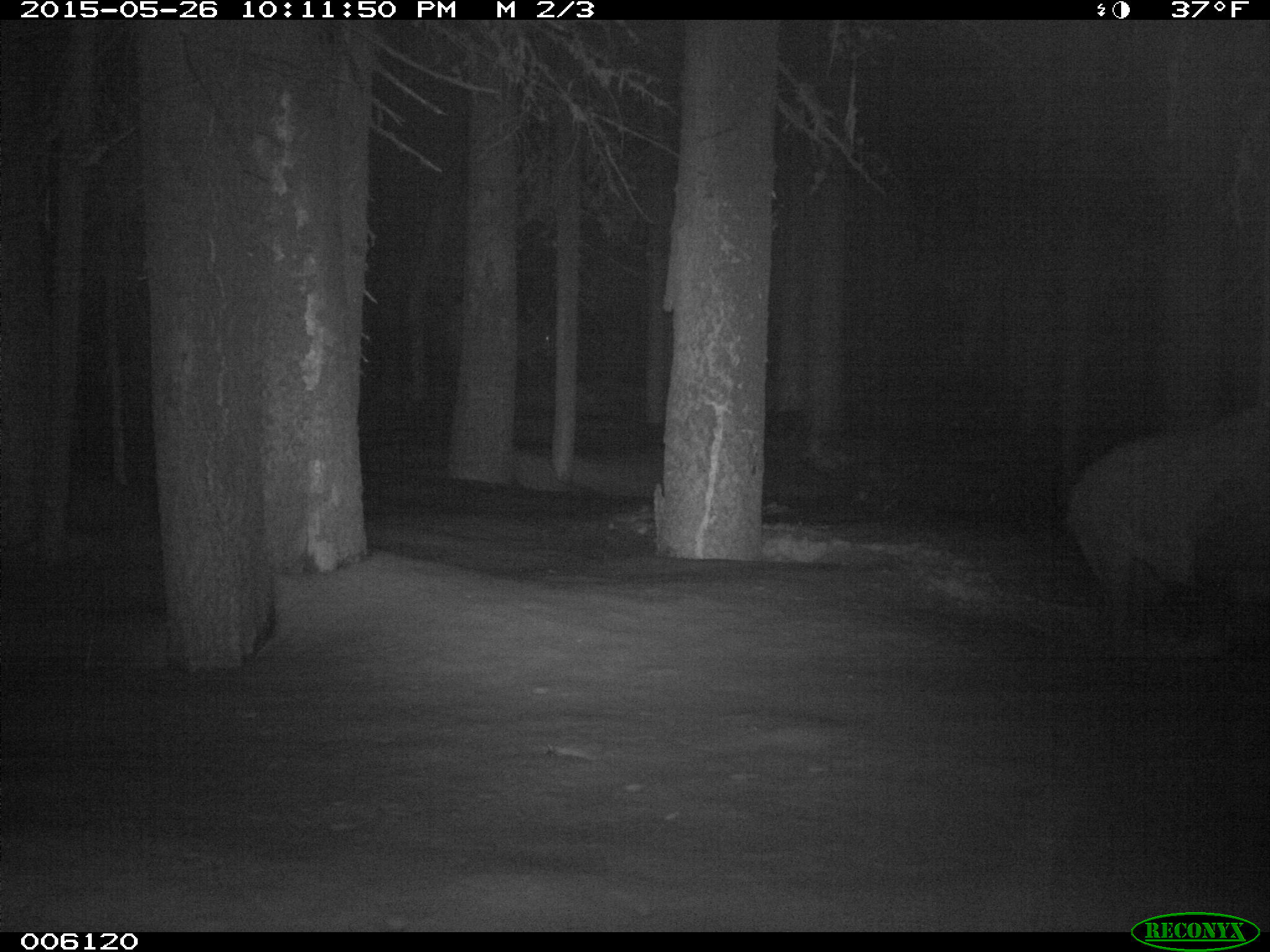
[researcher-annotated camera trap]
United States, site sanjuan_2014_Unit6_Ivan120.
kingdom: Animalia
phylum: Chordata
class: Mammalia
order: Artiodactyla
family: Cervidae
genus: Cervus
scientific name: Cervus elaphus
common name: red deer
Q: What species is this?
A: Cervus elaphus (red deer).